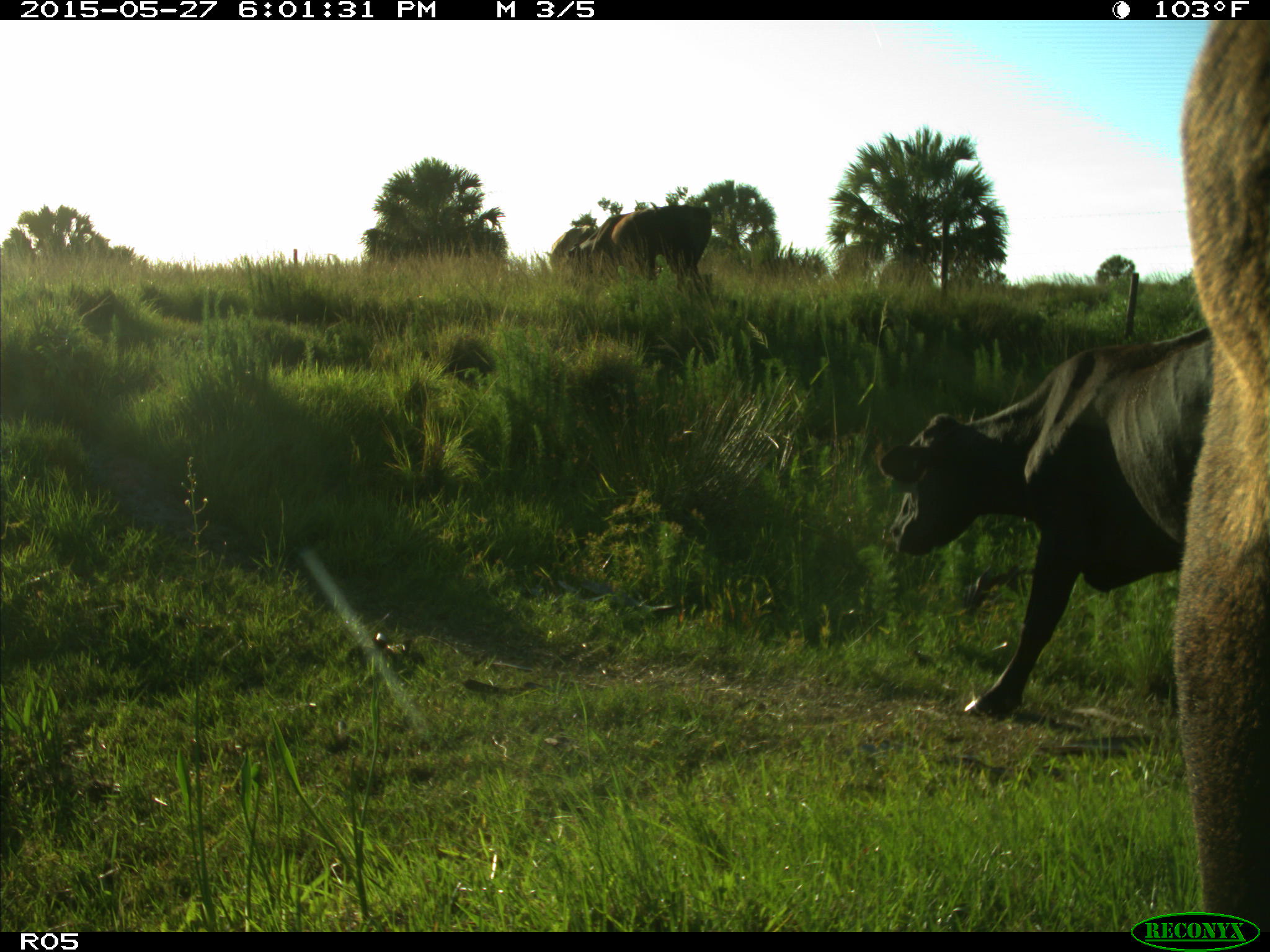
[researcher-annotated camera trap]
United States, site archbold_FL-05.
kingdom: Animalia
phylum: Chordata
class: Mammalia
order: Artiodactyla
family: Bovidae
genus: Bos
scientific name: Bos taurus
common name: domestic cow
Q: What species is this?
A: Bos taurus (domestic cow).